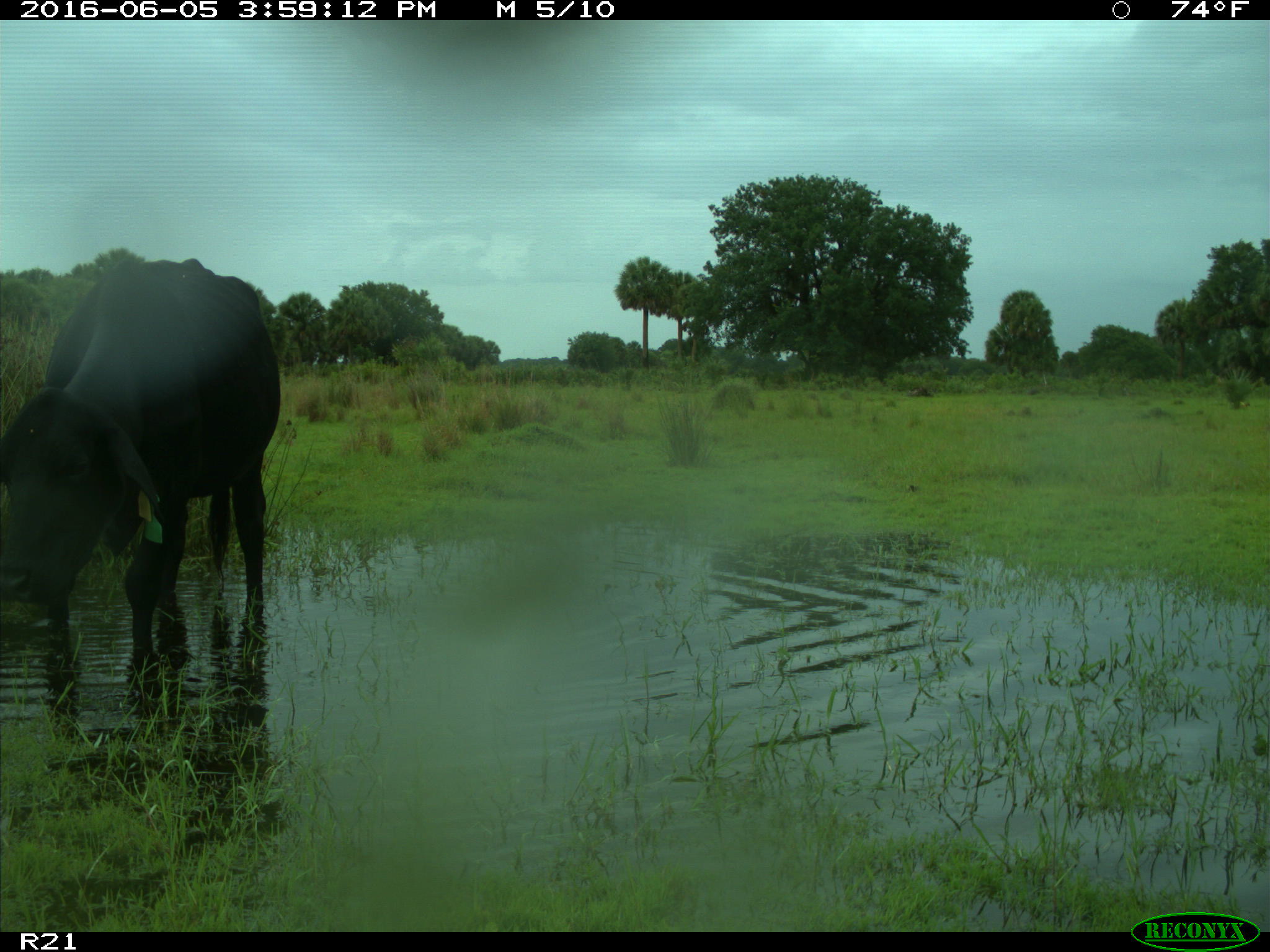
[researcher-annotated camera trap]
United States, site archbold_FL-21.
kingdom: Animalia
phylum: Chordata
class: Mammalia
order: Artiodactyla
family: Bovidae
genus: Bos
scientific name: Bos taurus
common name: domestic cow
Bos taurus (domestic cow).